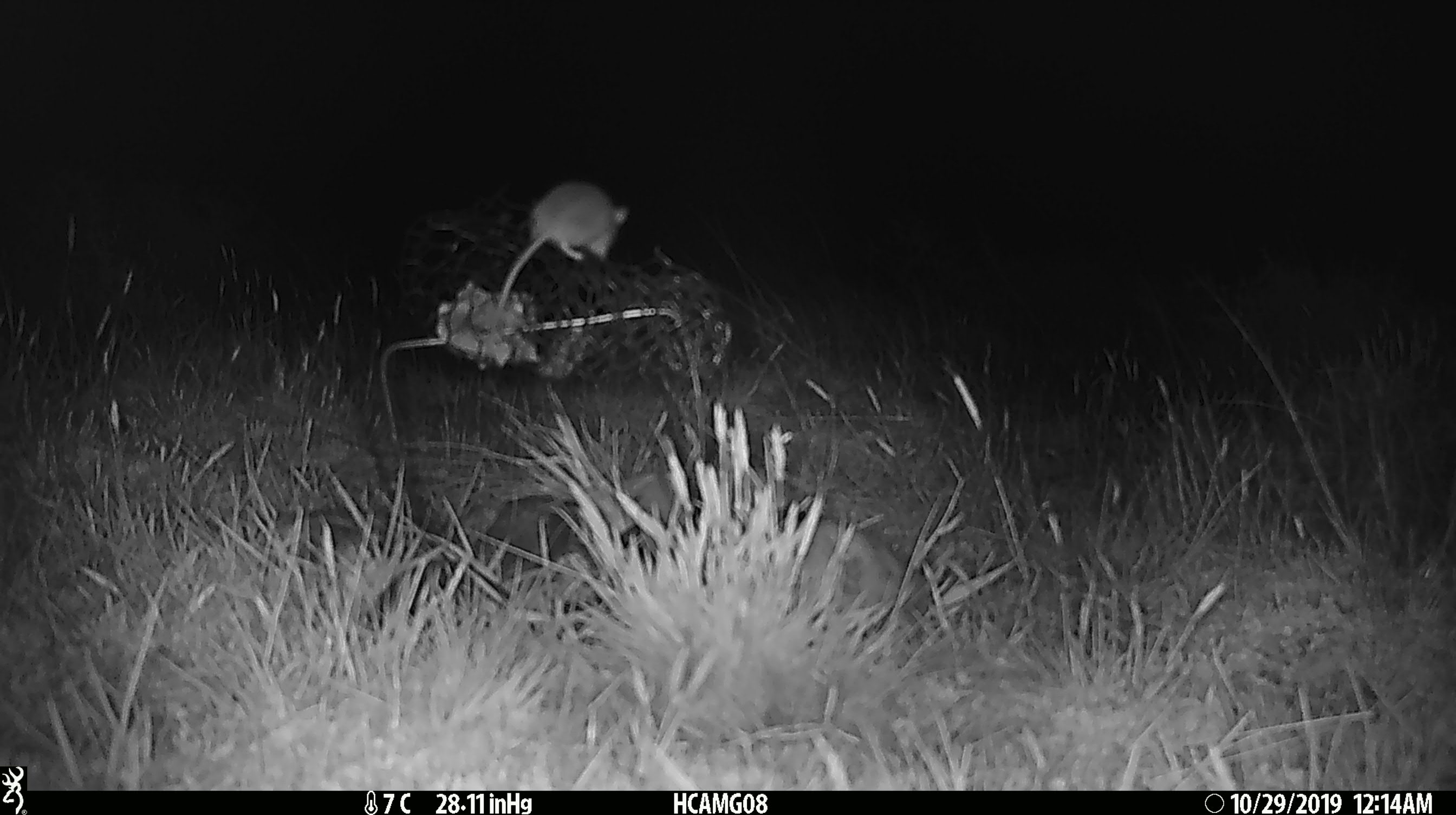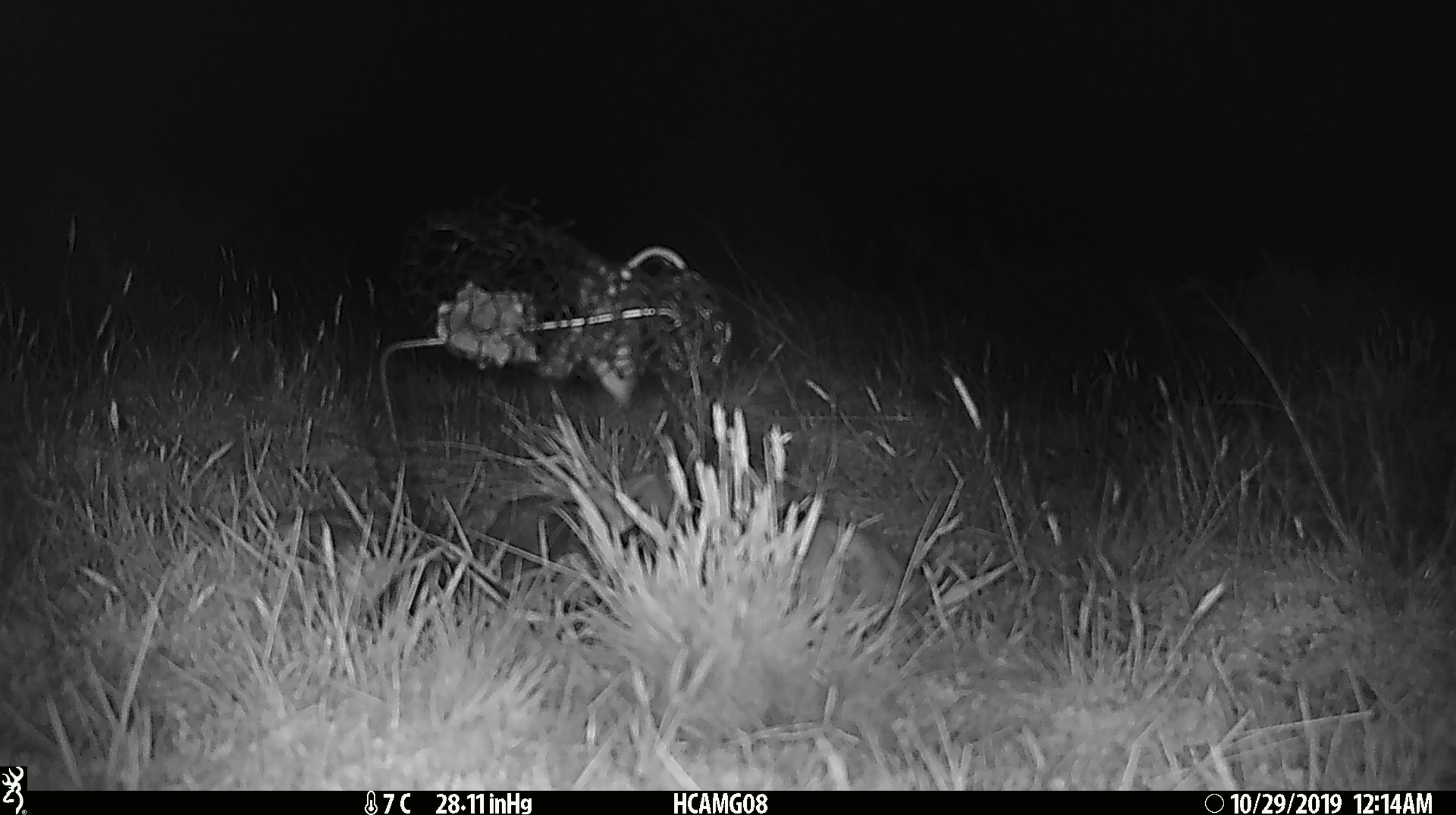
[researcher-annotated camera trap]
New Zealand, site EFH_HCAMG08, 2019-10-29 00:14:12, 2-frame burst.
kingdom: Animalia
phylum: Chordata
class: Mammalia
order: Rodentia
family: Muridae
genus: Mus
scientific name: Mus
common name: mouse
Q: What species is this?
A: Mouse (Mus).